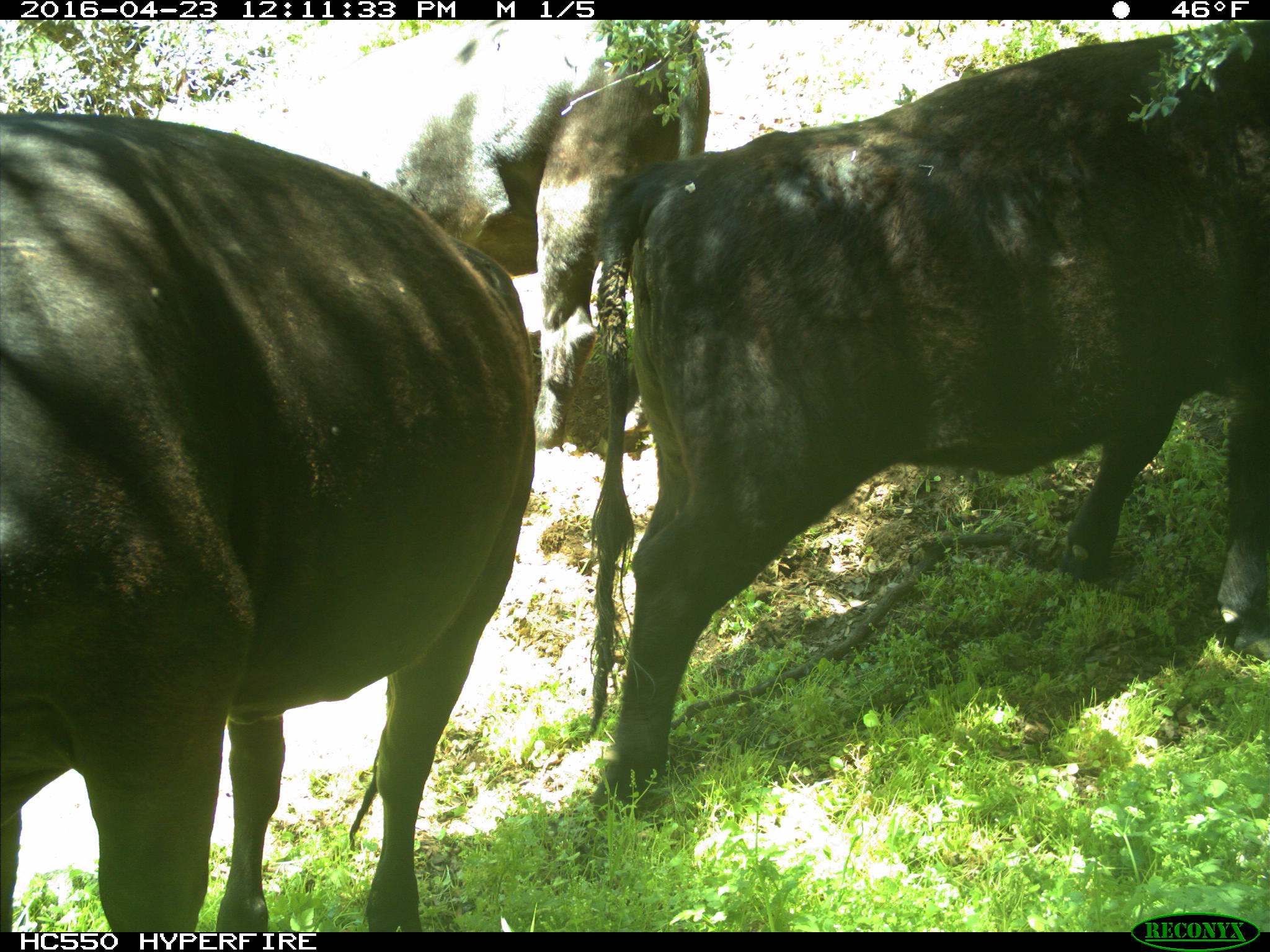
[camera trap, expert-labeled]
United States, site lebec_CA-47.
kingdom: Animalia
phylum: Chordata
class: Mammalia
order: Artiodactyla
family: Bovidae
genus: Bos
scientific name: Bos taurus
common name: domestic cow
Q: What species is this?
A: Bos taurus (domestic cow).